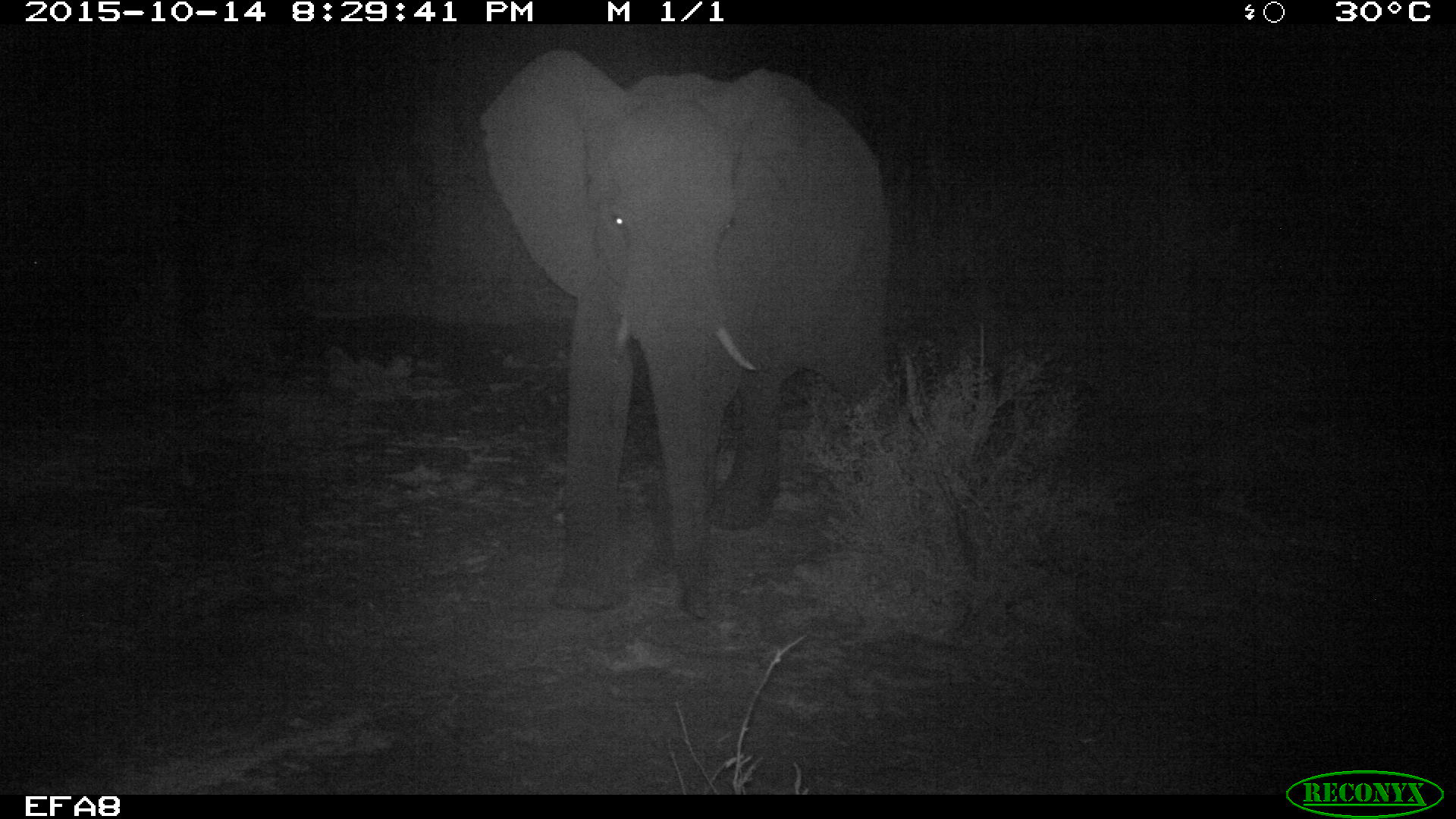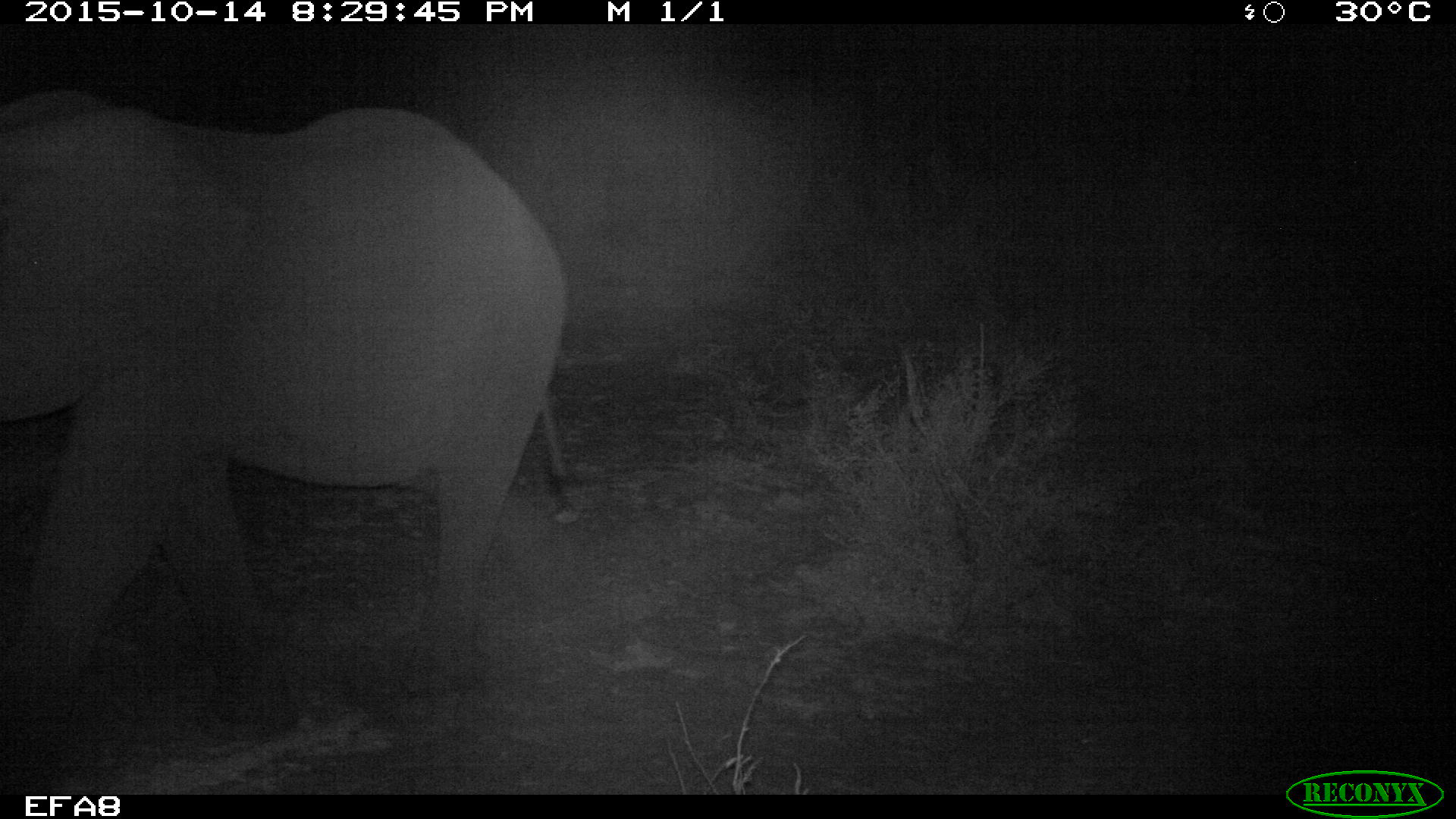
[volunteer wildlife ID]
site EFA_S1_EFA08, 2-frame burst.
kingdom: Animalia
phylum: Chordata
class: Mammalia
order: Proboscidea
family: Elephantidae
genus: Loxodonta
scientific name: Loxodonta africana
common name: african bush elephant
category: elephant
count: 1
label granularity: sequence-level